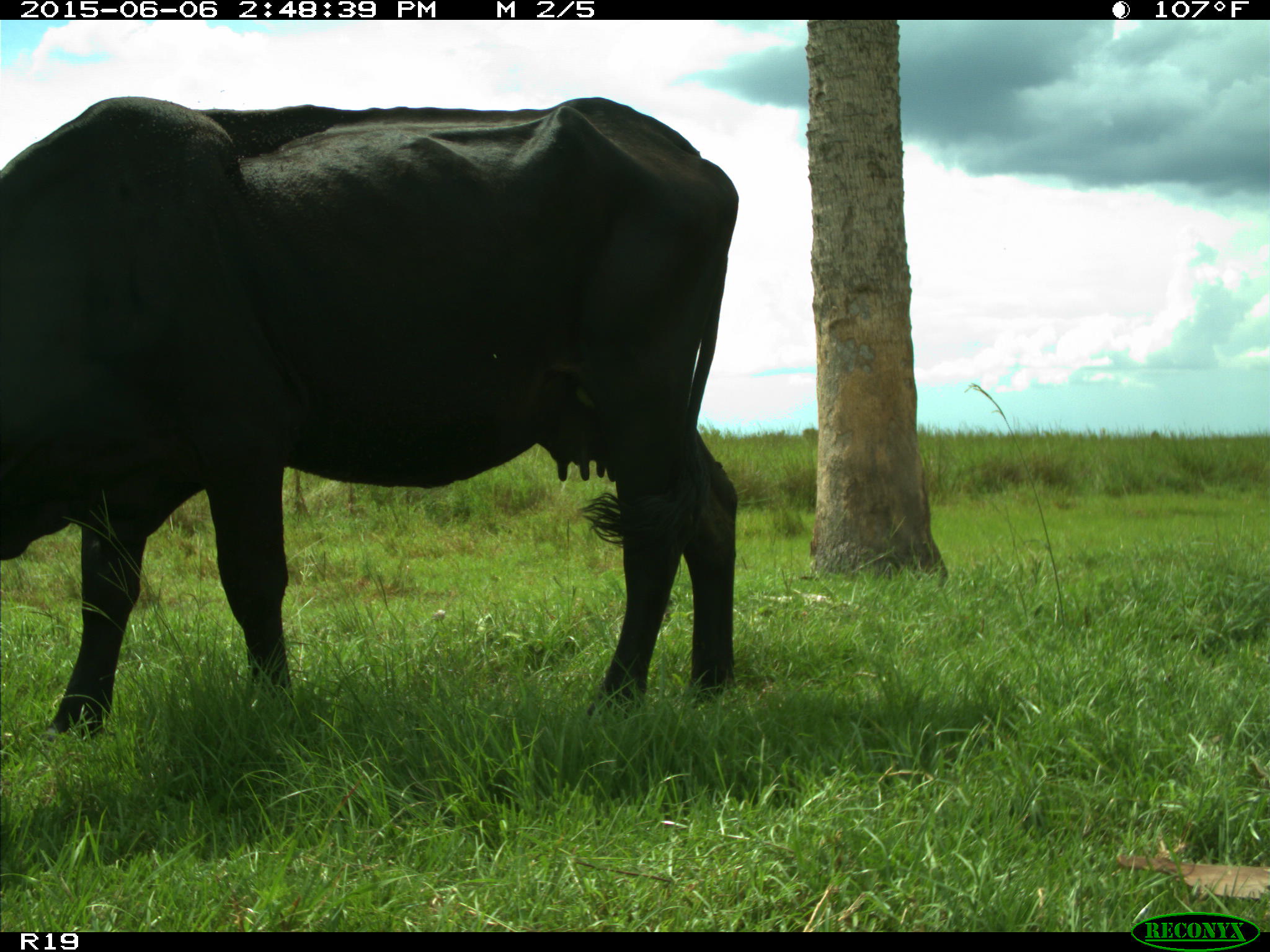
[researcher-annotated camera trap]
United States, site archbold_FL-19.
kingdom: Animalia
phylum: Chordata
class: Mammalia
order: Artiodactyla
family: Bovidae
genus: Bos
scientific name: Bos taurus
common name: domestic cow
Bos taurus (domestic cow).